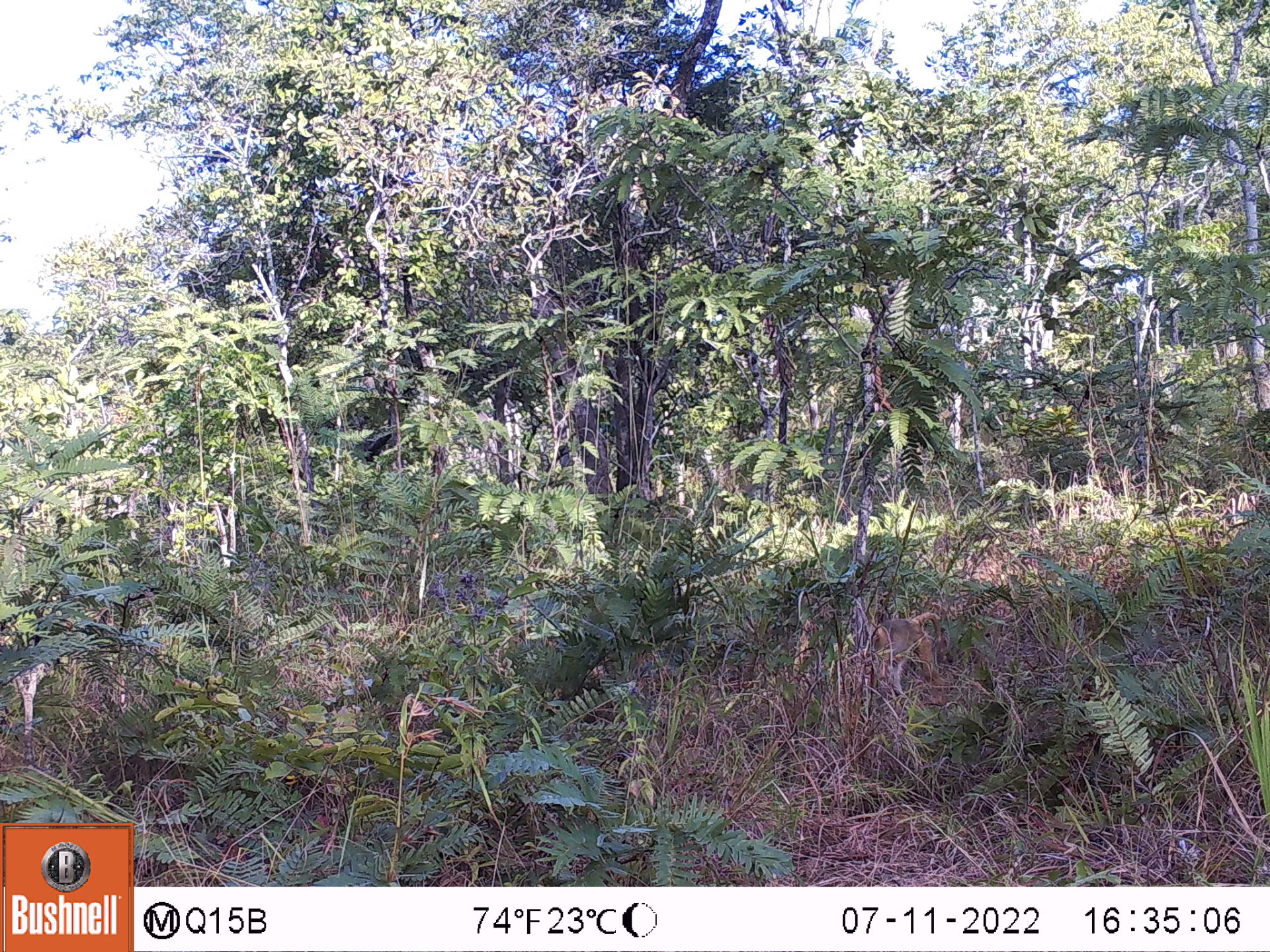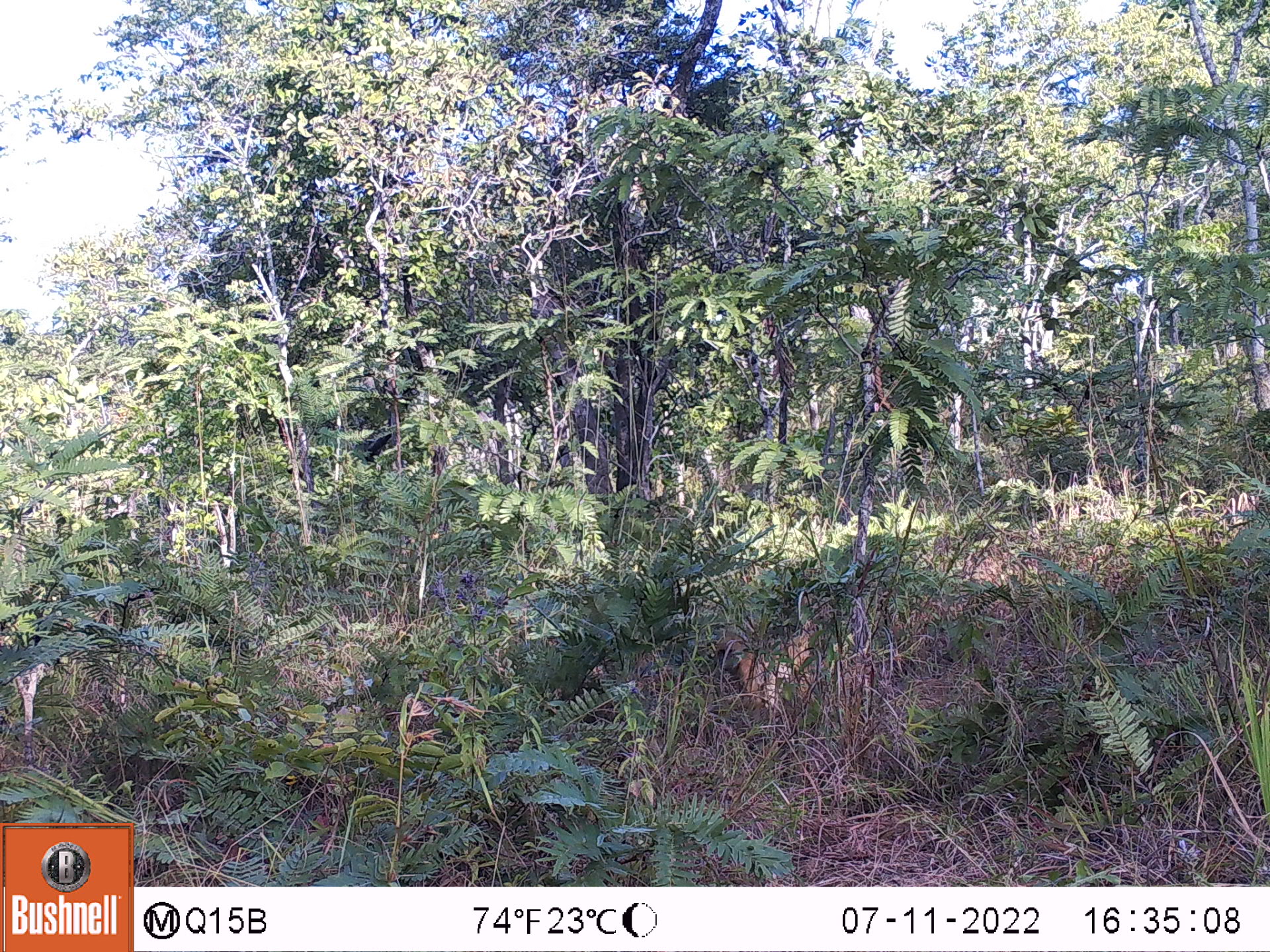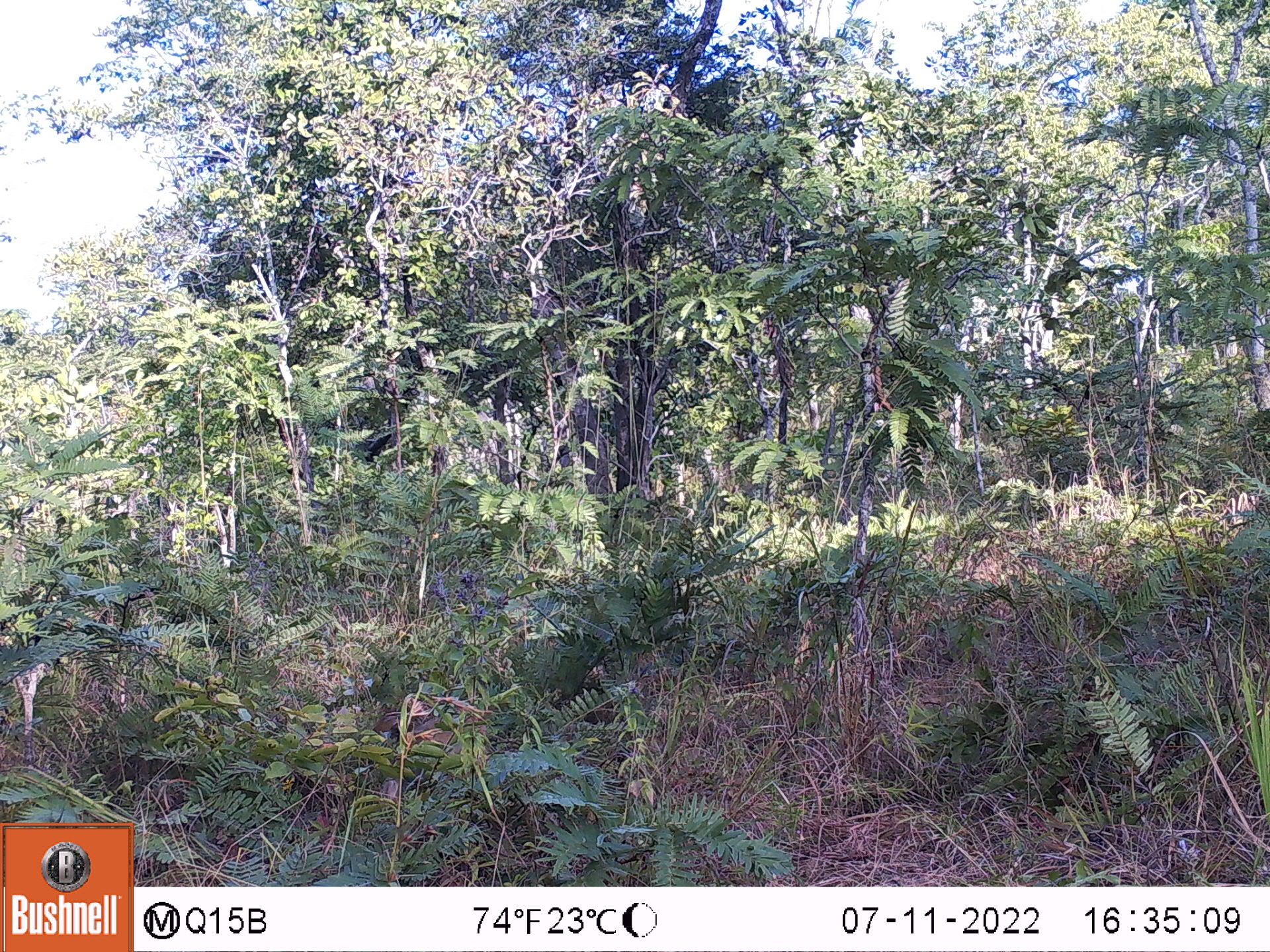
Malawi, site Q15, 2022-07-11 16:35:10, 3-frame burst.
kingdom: Animalia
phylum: Chordata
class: Mammalia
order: Primates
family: Cercopithecidae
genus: Papio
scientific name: Papio cynocephalus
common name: yellow baboon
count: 1